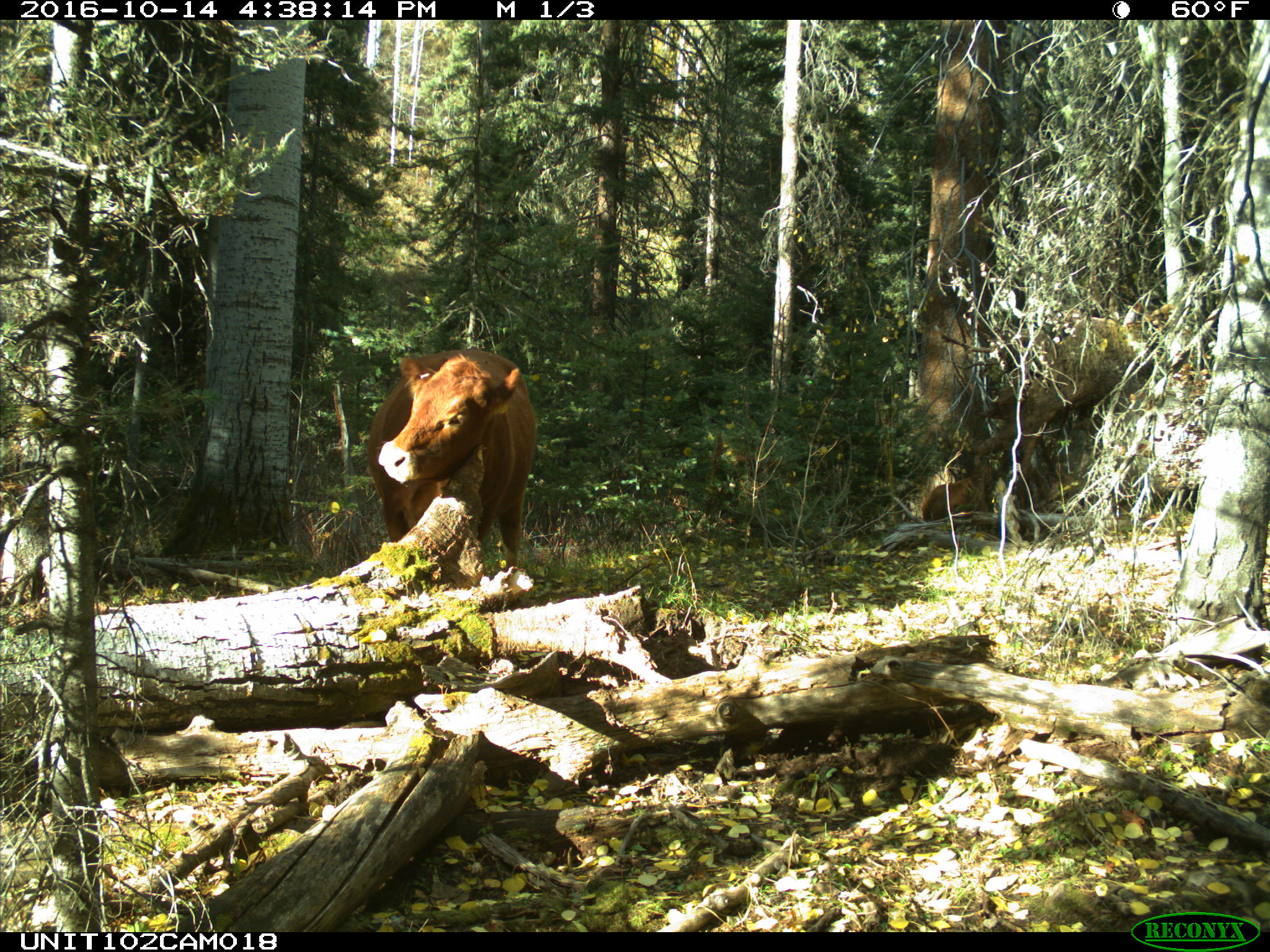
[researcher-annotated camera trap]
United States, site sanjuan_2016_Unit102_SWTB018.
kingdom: Animalia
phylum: Chordata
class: Mammalia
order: Artiodactyla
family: Bovidae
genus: Bos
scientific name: Bos taurus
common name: domestic cow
Bos taurus (domestic cow).